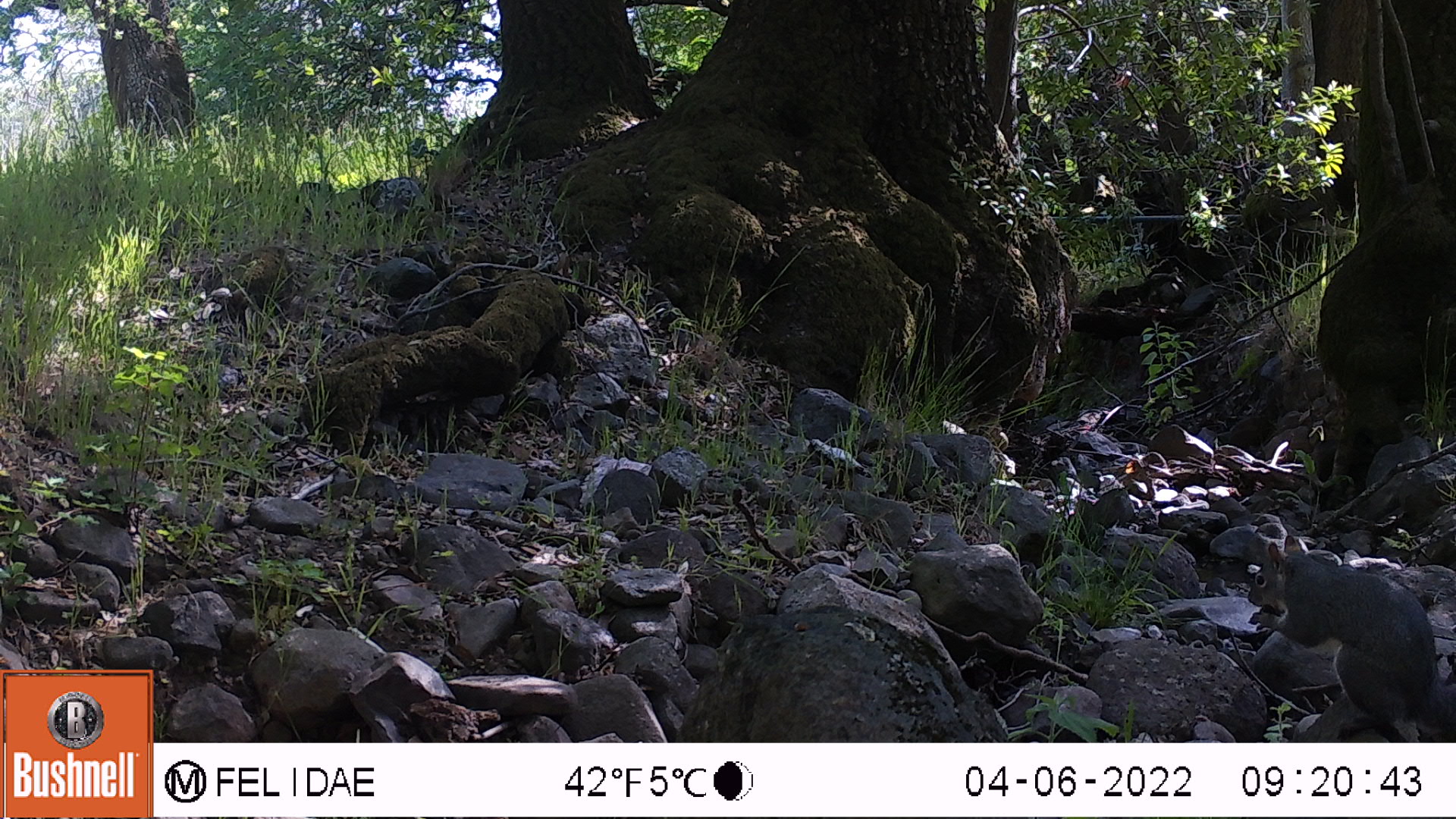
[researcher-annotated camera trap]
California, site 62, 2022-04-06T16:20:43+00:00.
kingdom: Animalia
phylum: Chordata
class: Mammalia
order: Rodentia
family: Sciuridae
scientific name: Sciuridae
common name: squirrel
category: unknown squirrel